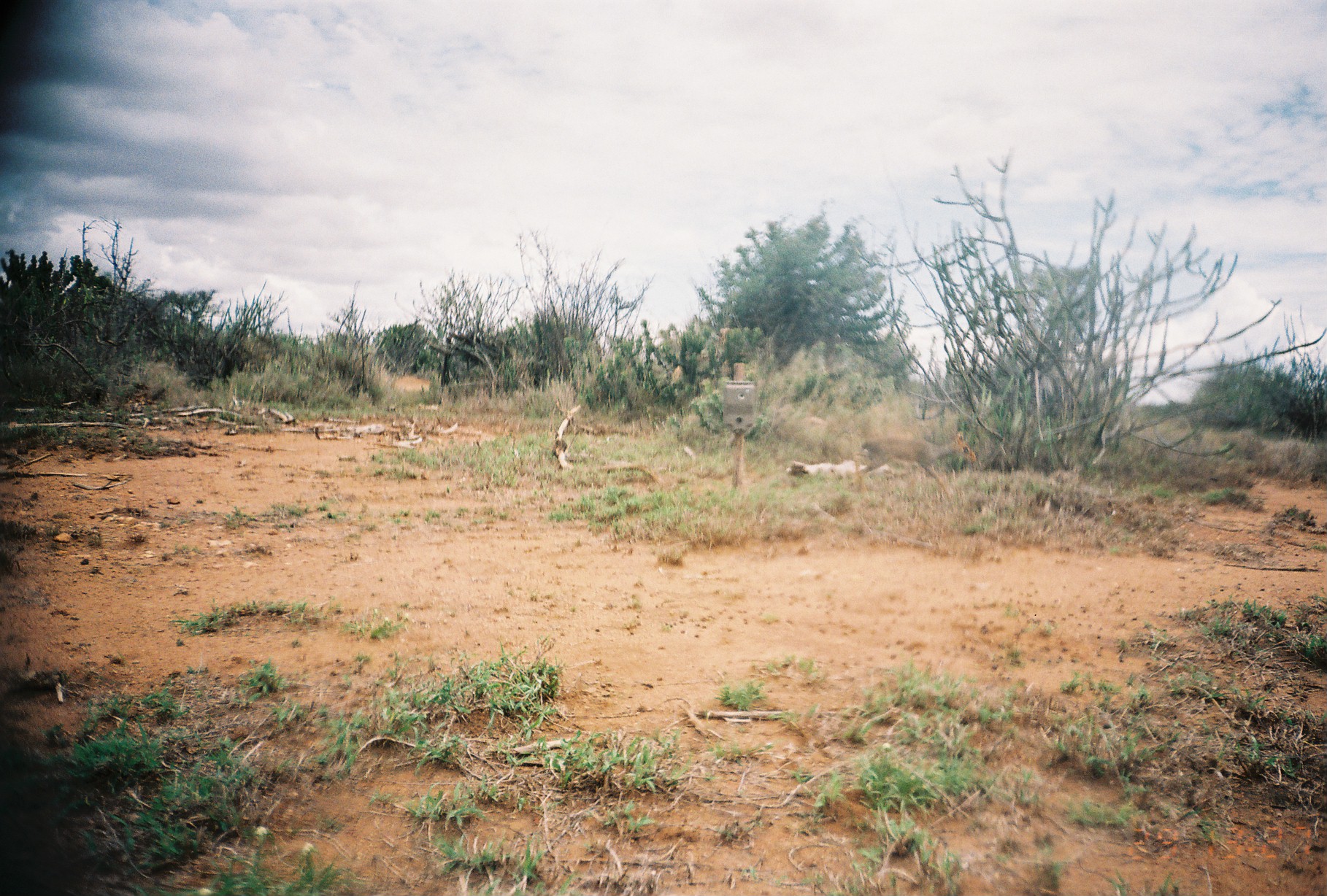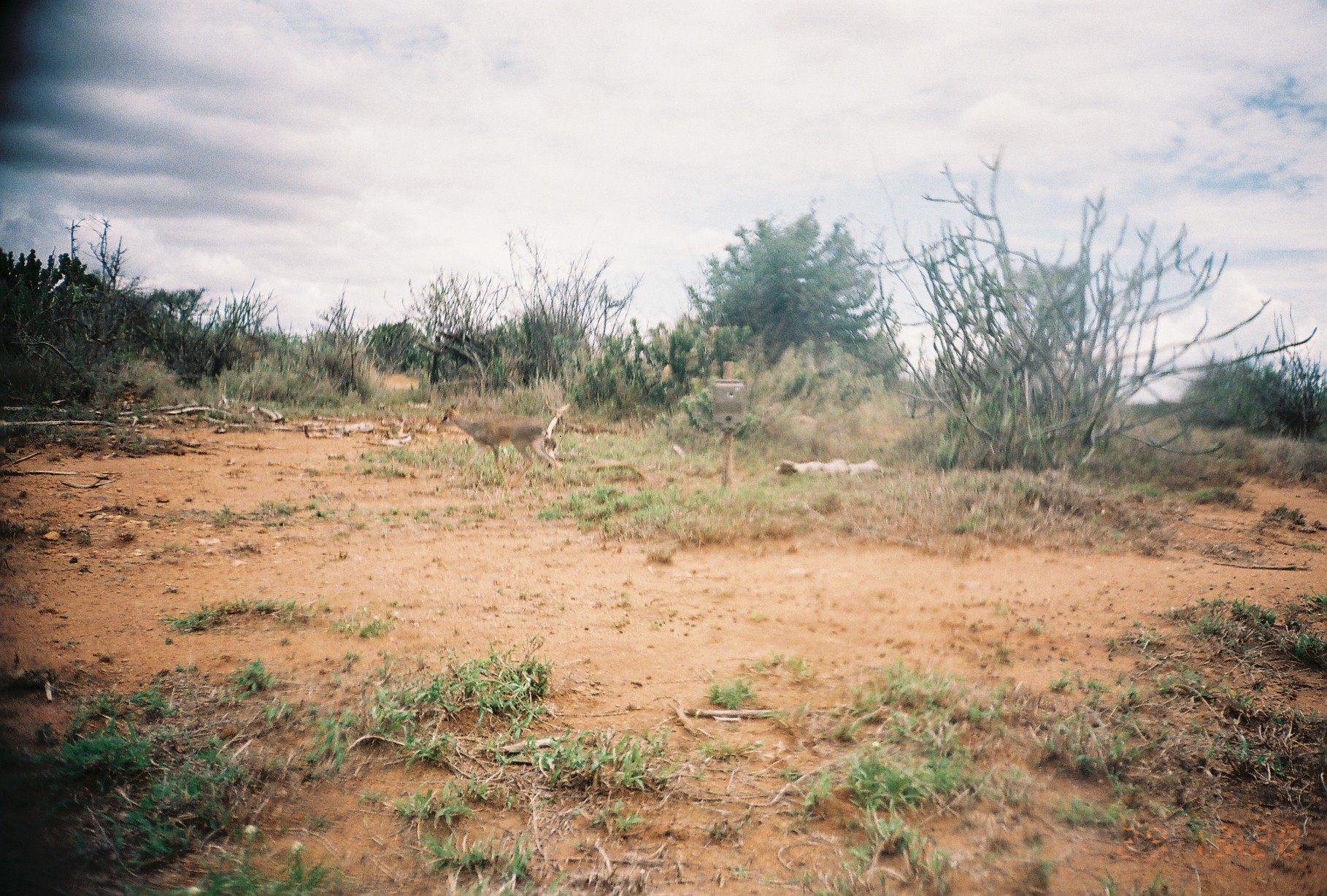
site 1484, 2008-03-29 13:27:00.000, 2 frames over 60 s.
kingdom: Animalia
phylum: Chordata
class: Mammalia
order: Artiodactyla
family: Bovidae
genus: Madoqua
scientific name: Madoqua guentheri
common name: günther's dik-dik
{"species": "Madoqua guentheri (günther's dik-dik)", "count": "1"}